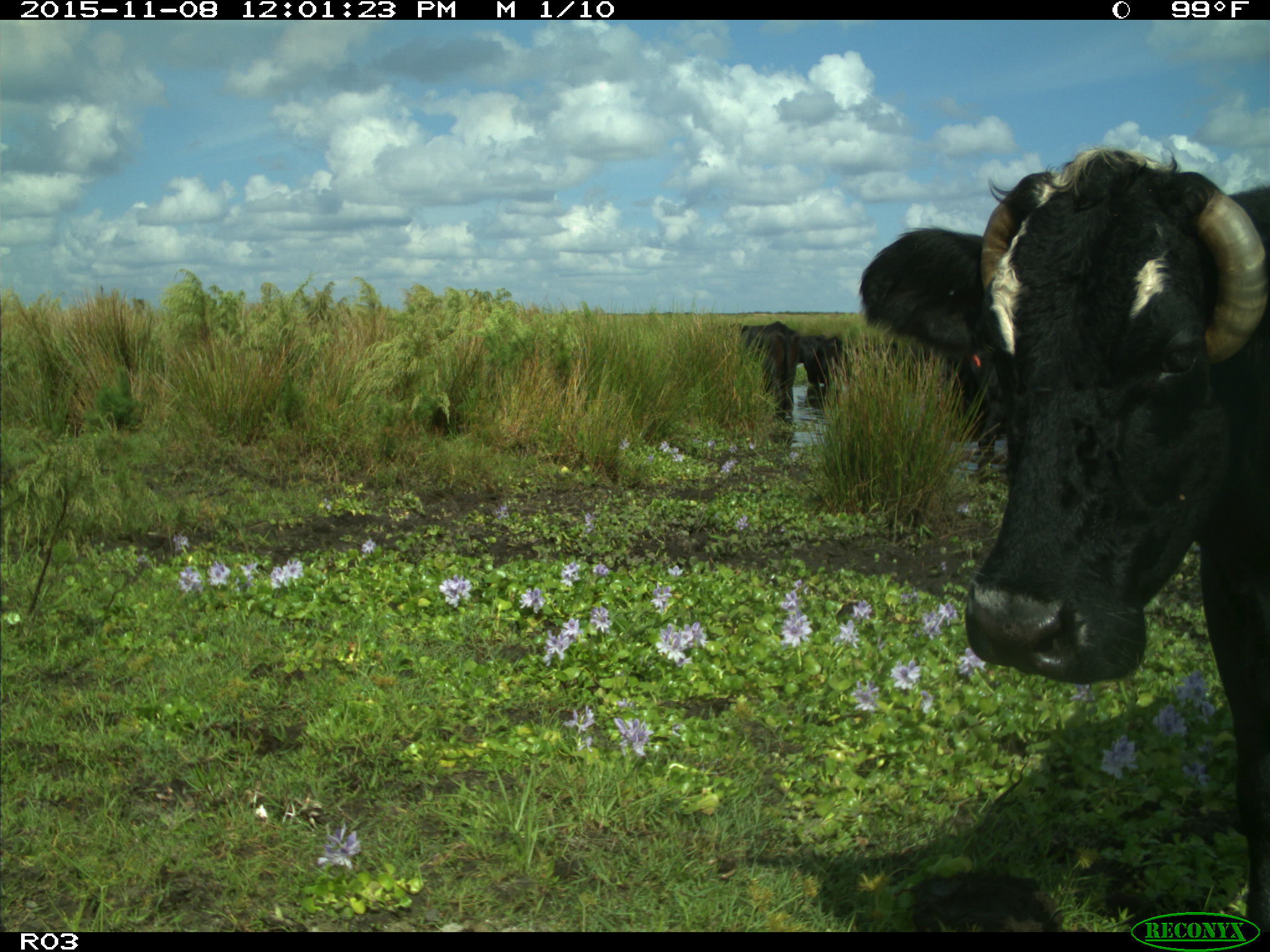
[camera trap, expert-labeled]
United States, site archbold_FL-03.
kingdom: Animalia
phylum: Chordata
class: Mammalia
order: Artiodactyla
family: Bovidae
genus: Bos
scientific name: Bos taurus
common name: domestic cow